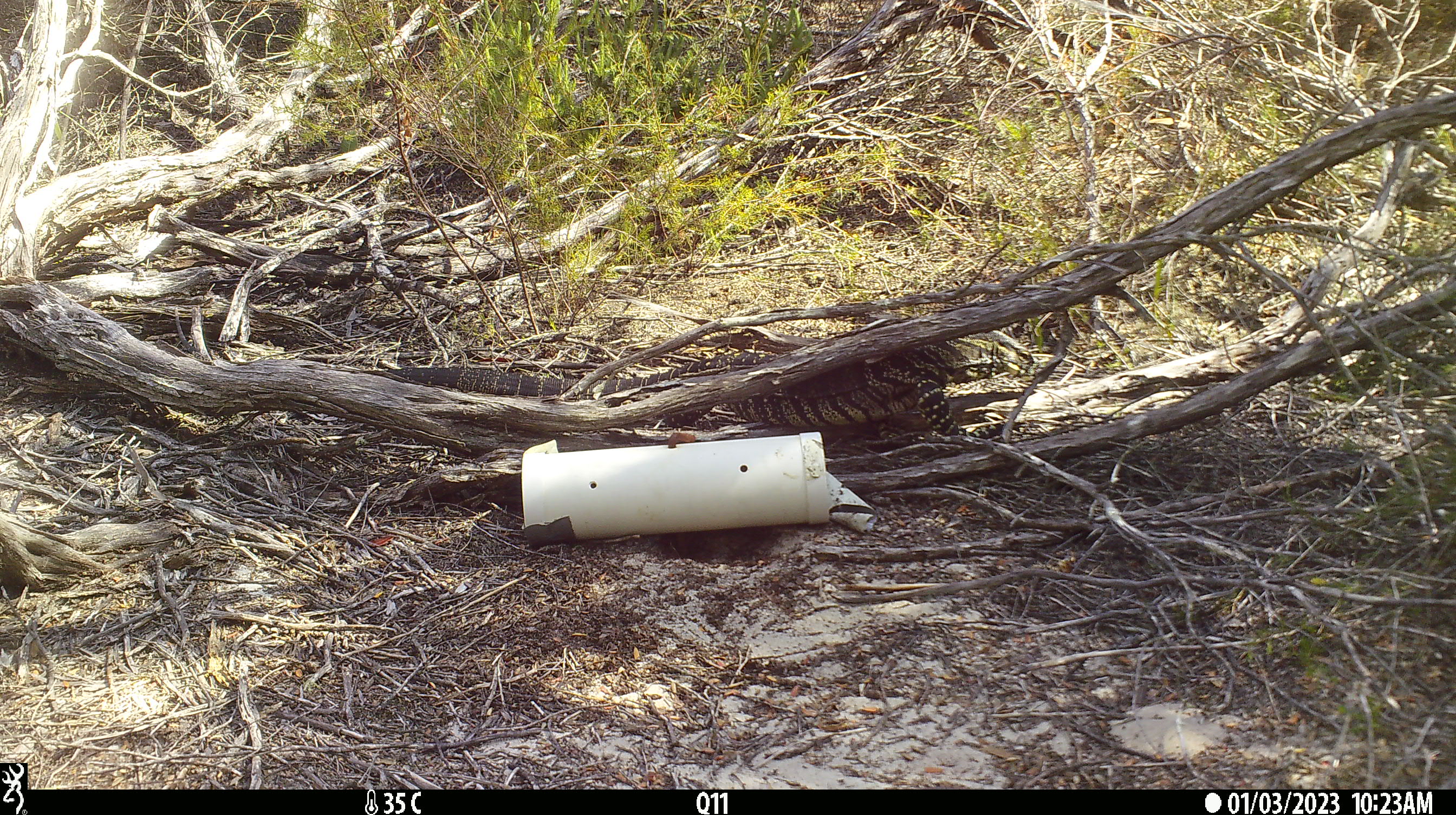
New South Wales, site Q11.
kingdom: Animalia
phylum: Chordata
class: Reptilia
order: Squamata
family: Varanidae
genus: Varanus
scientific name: Varanus varius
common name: lace monitor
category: goanna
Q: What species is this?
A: Goanna (lace monitor) (Varanus varius).